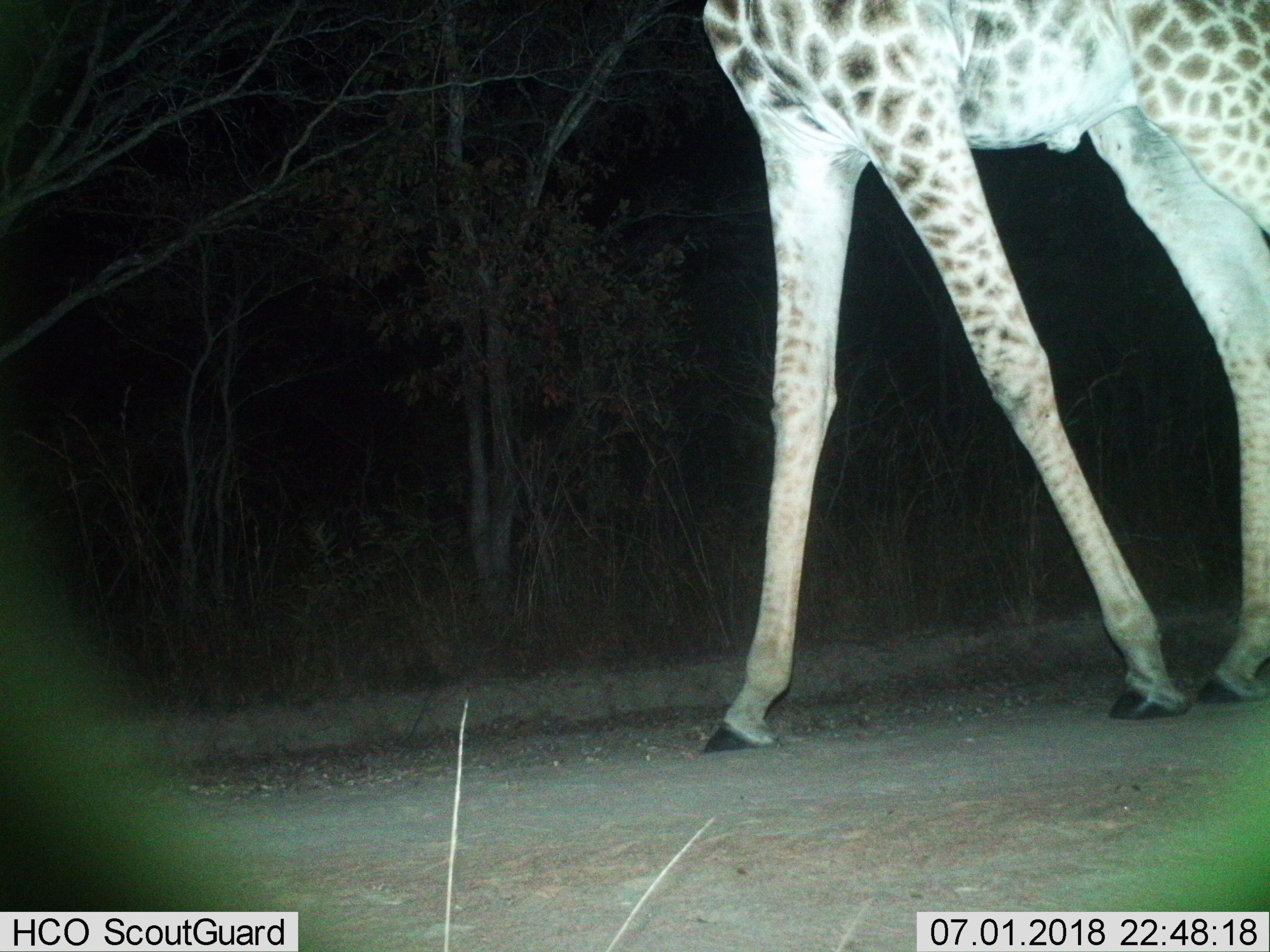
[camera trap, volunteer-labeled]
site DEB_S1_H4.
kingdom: Animalia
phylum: Chordata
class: Mammalia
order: Artiodactyla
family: Giraffidae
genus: Giraffa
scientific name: Giraffa camelopardalis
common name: giraffe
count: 1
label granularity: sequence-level